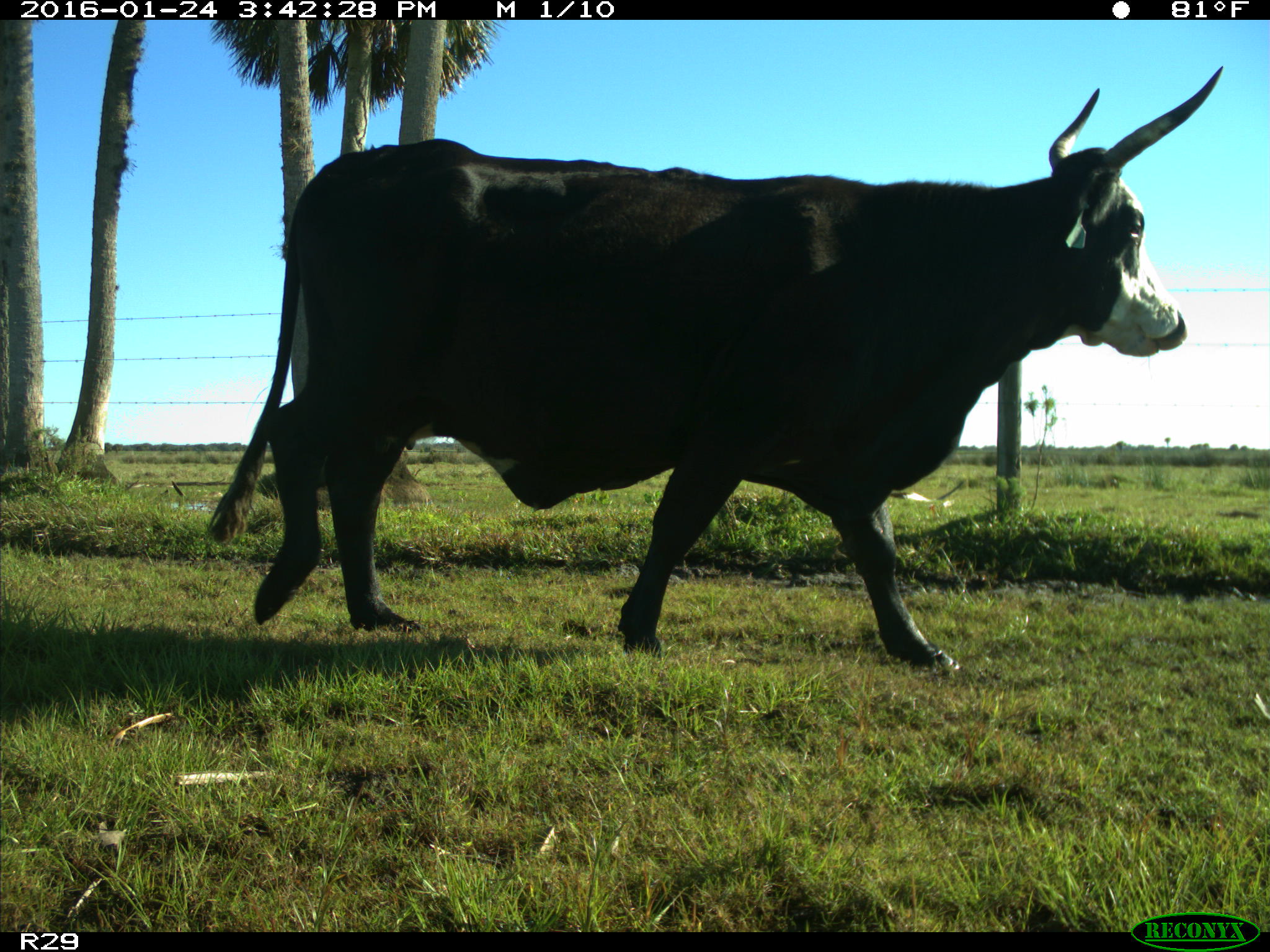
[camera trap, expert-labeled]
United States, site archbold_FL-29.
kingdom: Animalia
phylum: Chordata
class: Mammalia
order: Artiodactyla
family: Bovidae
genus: Bos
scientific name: Bos taurus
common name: domestic cow